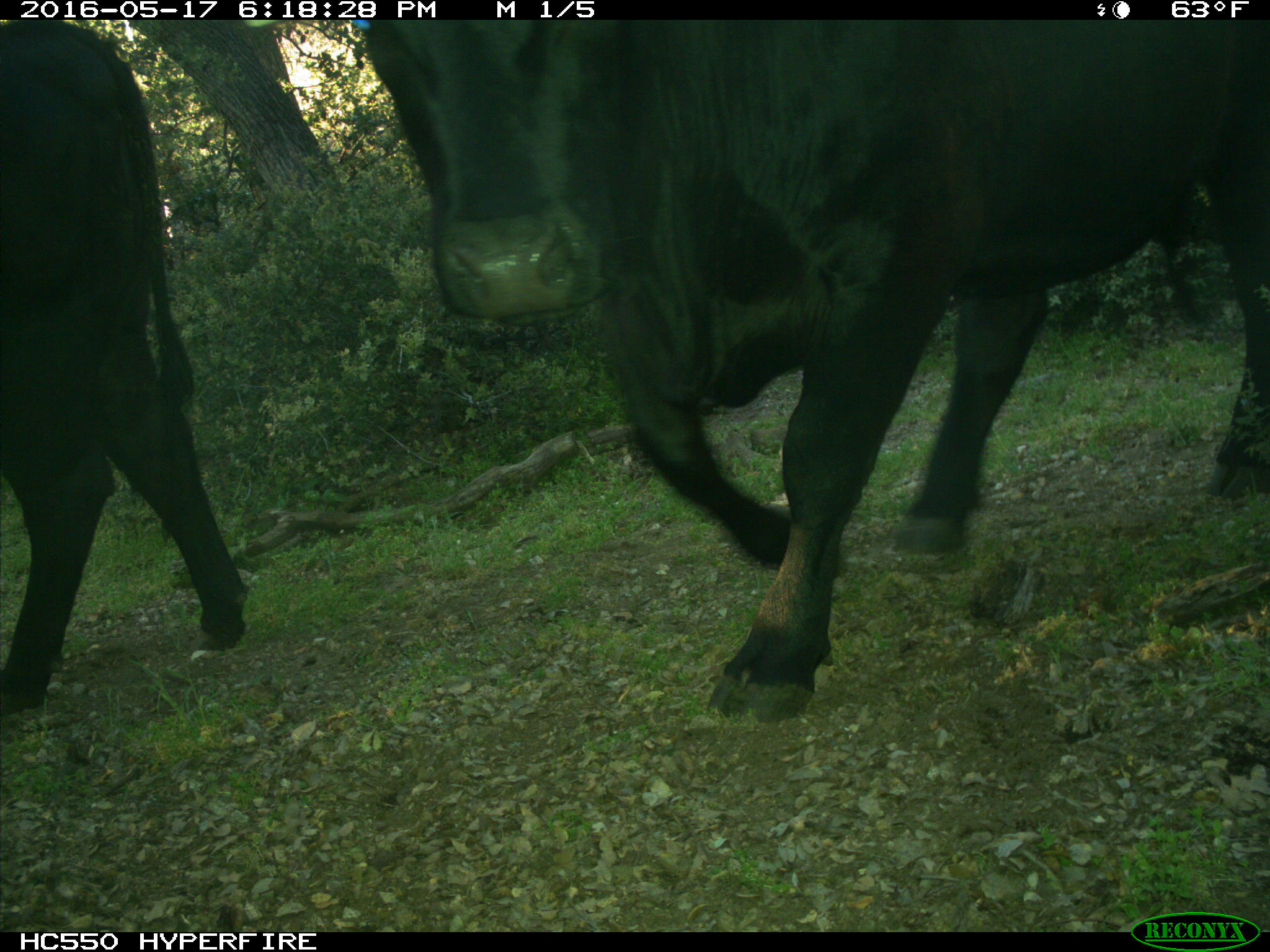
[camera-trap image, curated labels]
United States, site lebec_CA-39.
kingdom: Animalia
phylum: Chordata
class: Mammalia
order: Artiodactyla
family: Bovidae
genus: Bos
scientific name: Bos taurus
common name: domestic cow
Bos taurus (domestic cow).